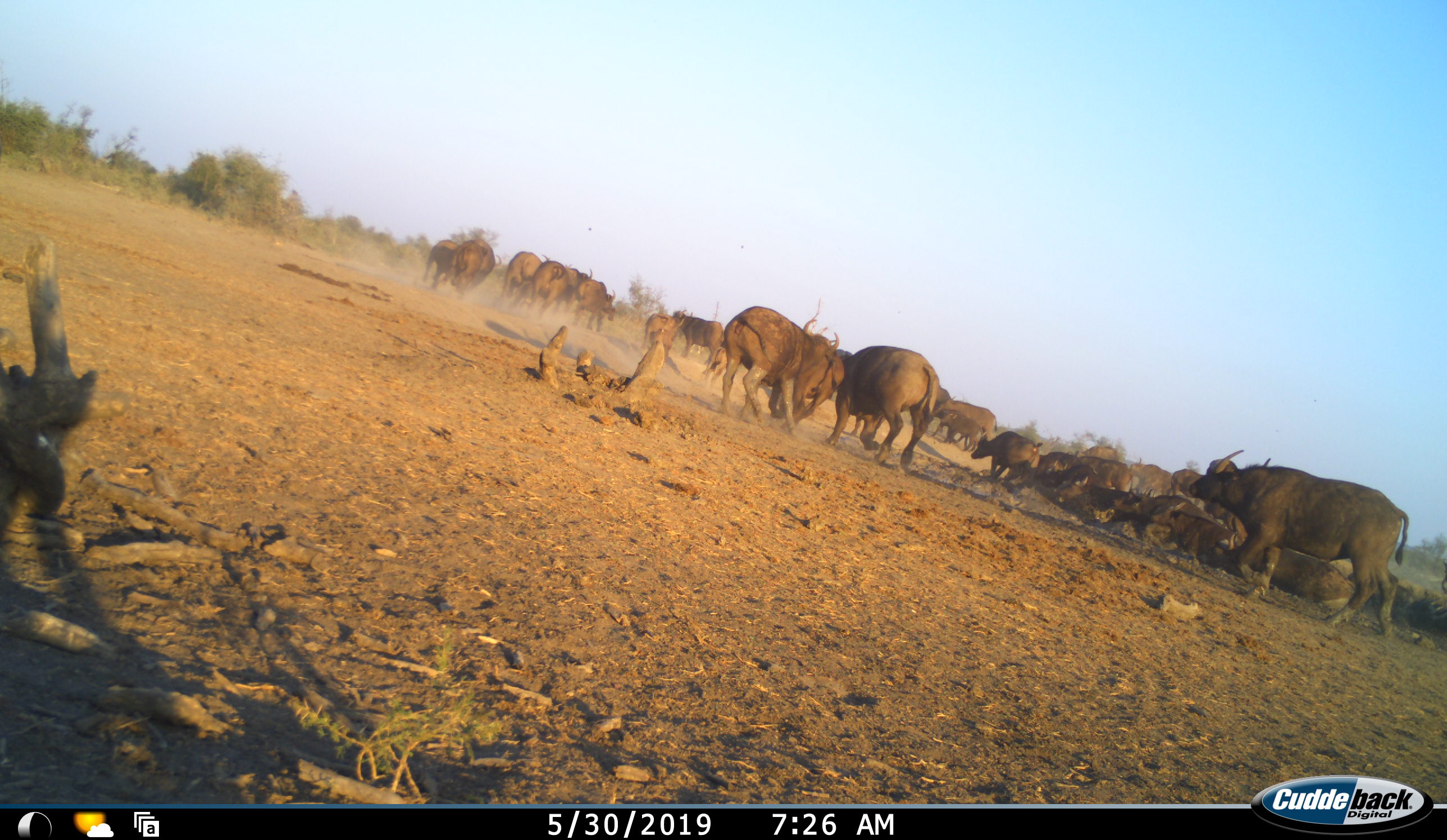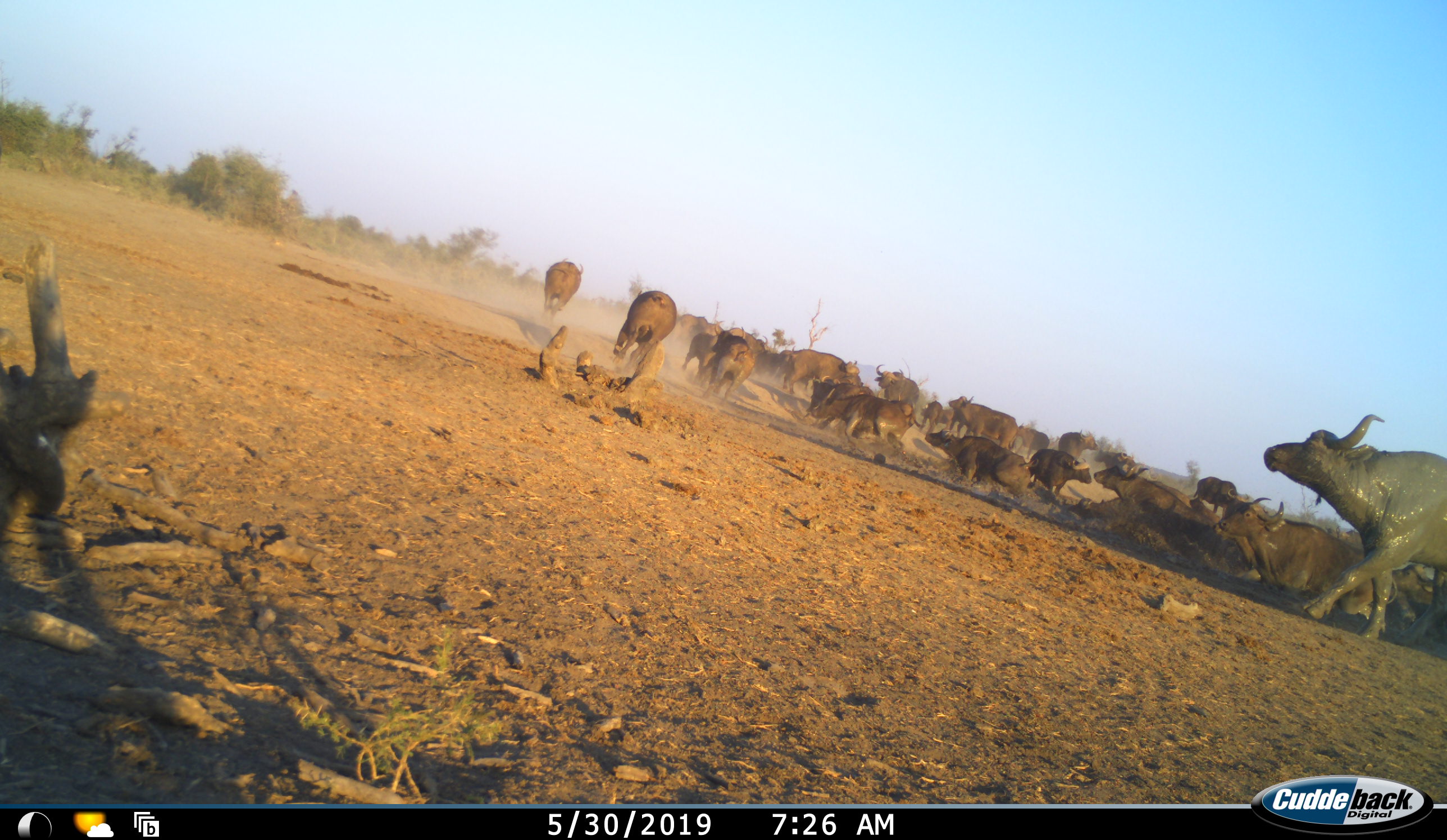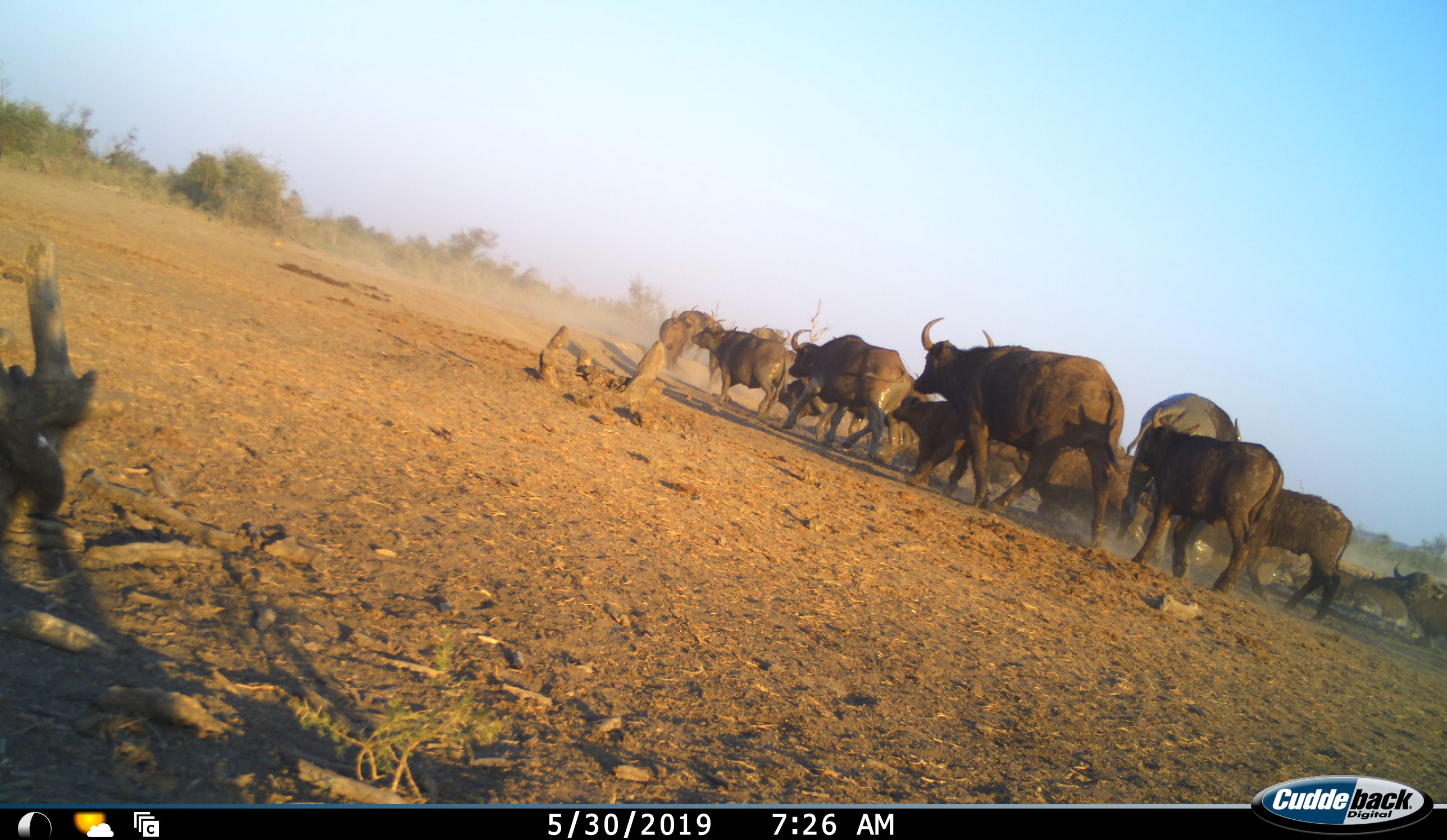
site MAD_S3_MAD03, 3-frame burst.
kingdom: Animalia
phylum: Chordata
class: Mammalia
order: Artiodactyla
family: Bovidae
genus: Syncerus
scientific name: Syncerus caffer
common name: african buffalo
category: buffalo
Buffalo (african buffalo) (Syncerus caffer), count 11-50. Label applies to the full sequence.